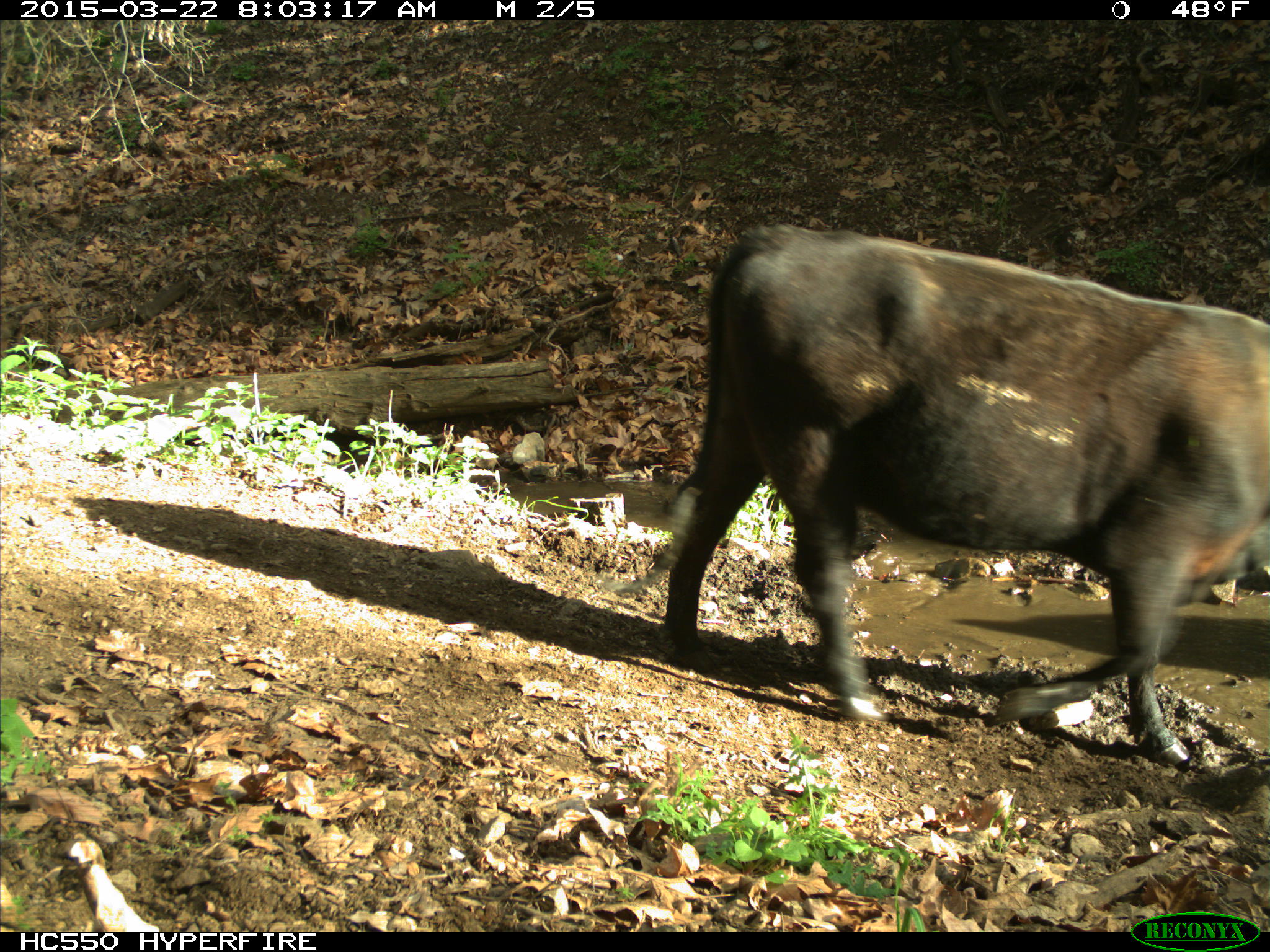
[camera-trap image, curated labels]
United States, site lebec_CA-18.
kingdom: Animalia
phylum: Chordata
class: Mammalia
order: Artiodactyla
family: Bovidae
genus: Bos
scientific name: Bos taurus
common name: domestic cow